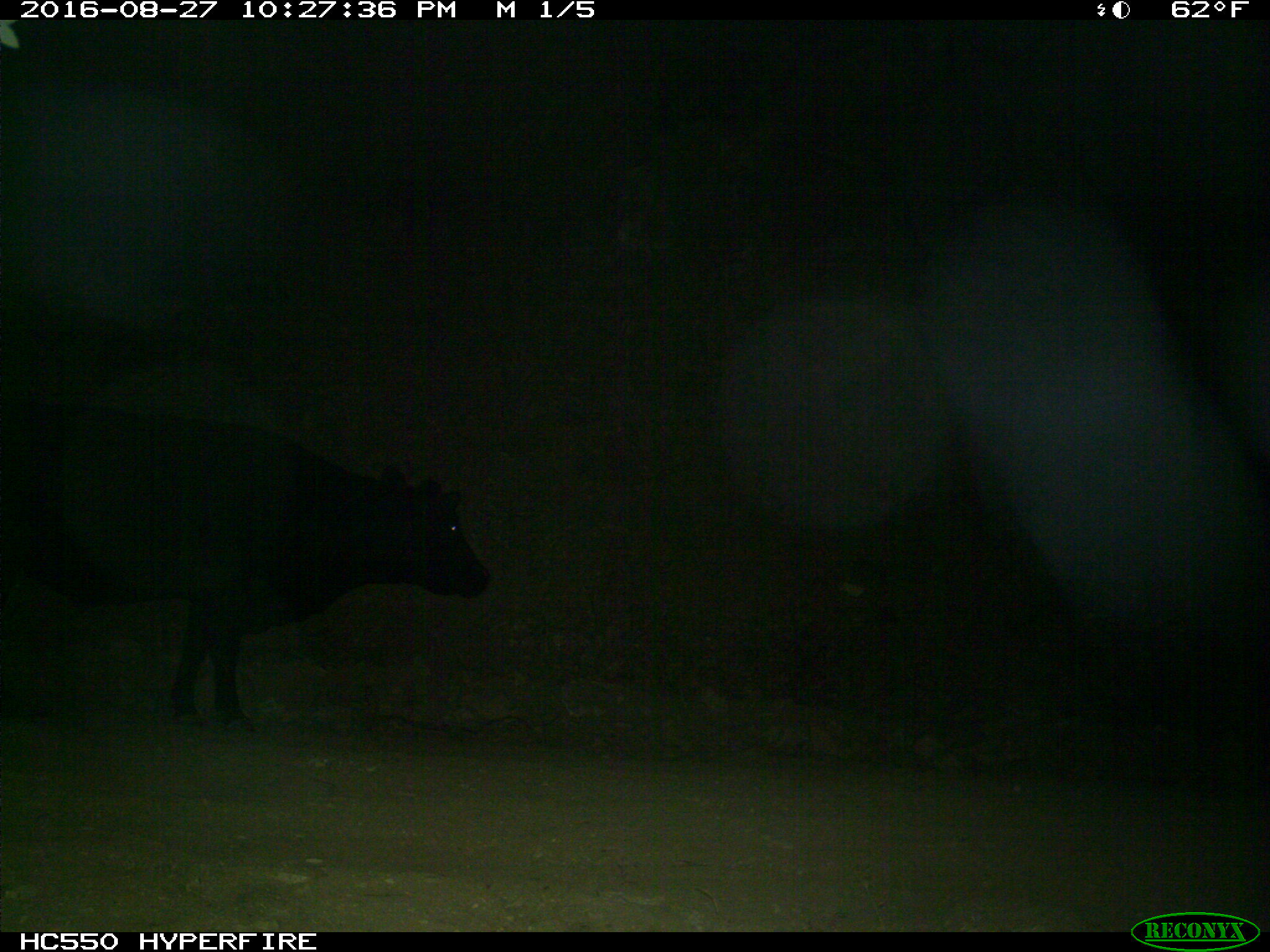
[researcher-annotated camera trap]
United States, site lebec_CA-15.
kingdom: Animalia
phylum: Chordata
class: Mammalia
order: Artiodactyla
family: Bovidae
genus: Bos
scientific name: Bos taurus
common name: domestic cow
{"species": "Bos taurus (domestic cow)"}